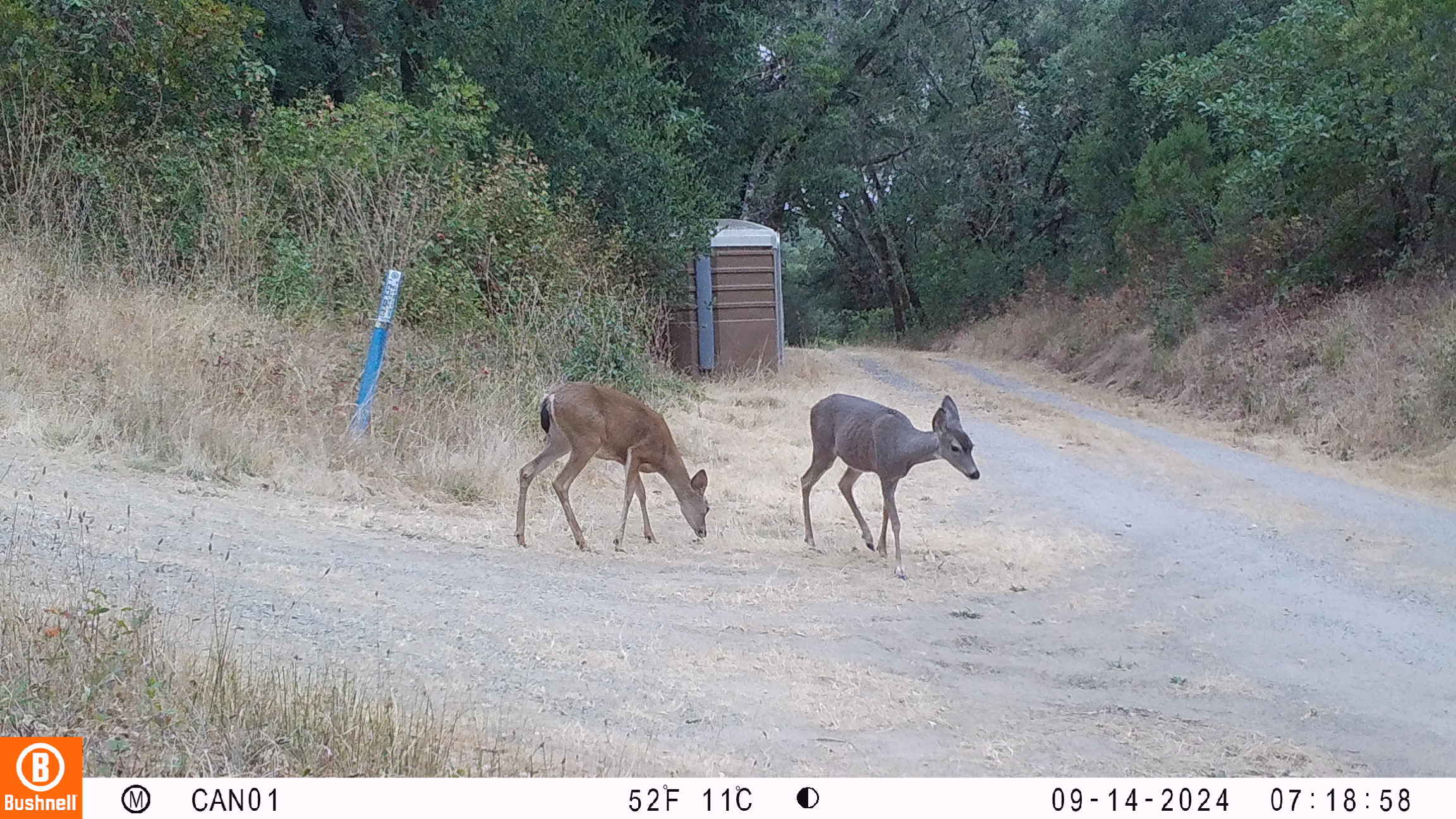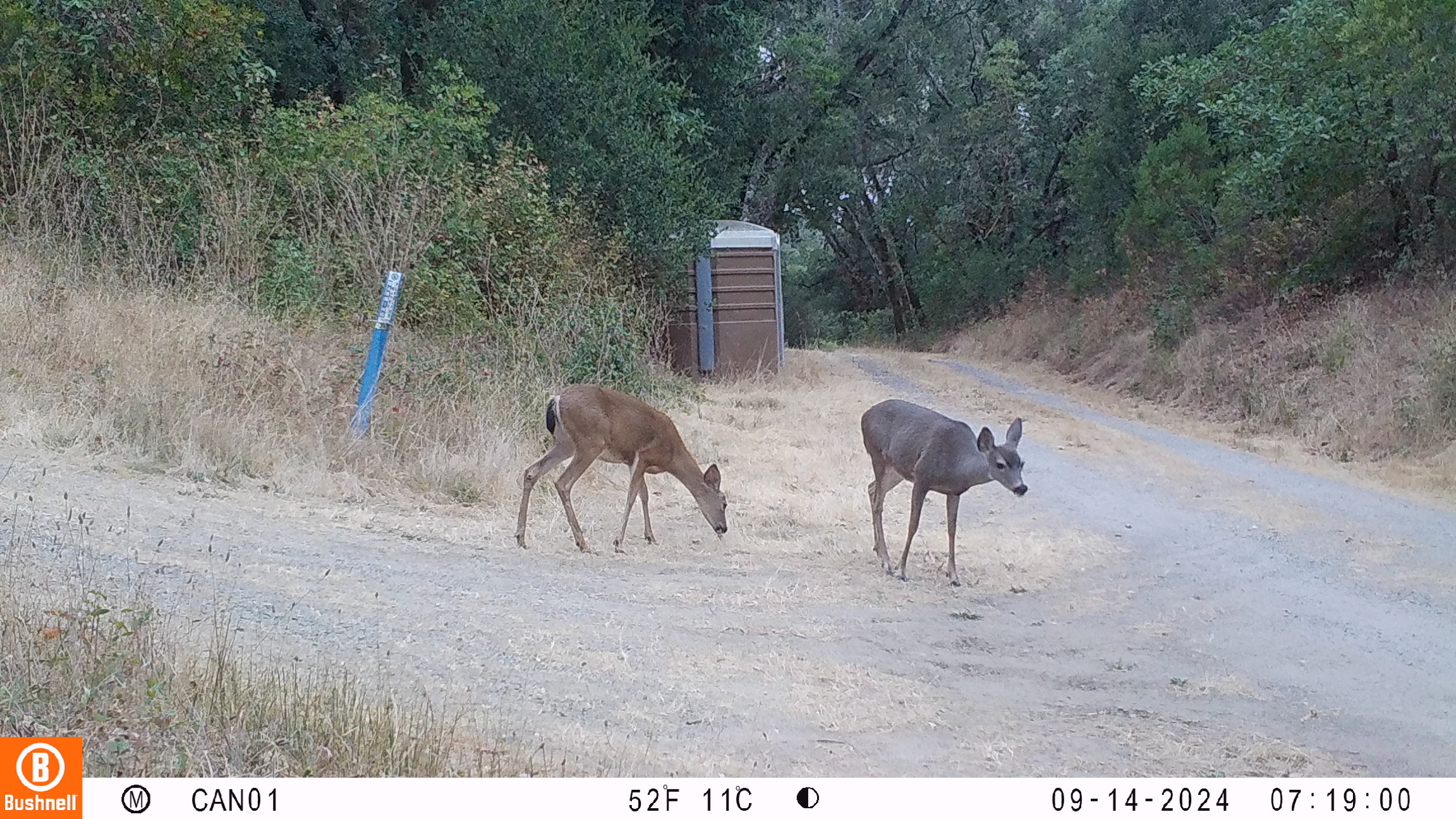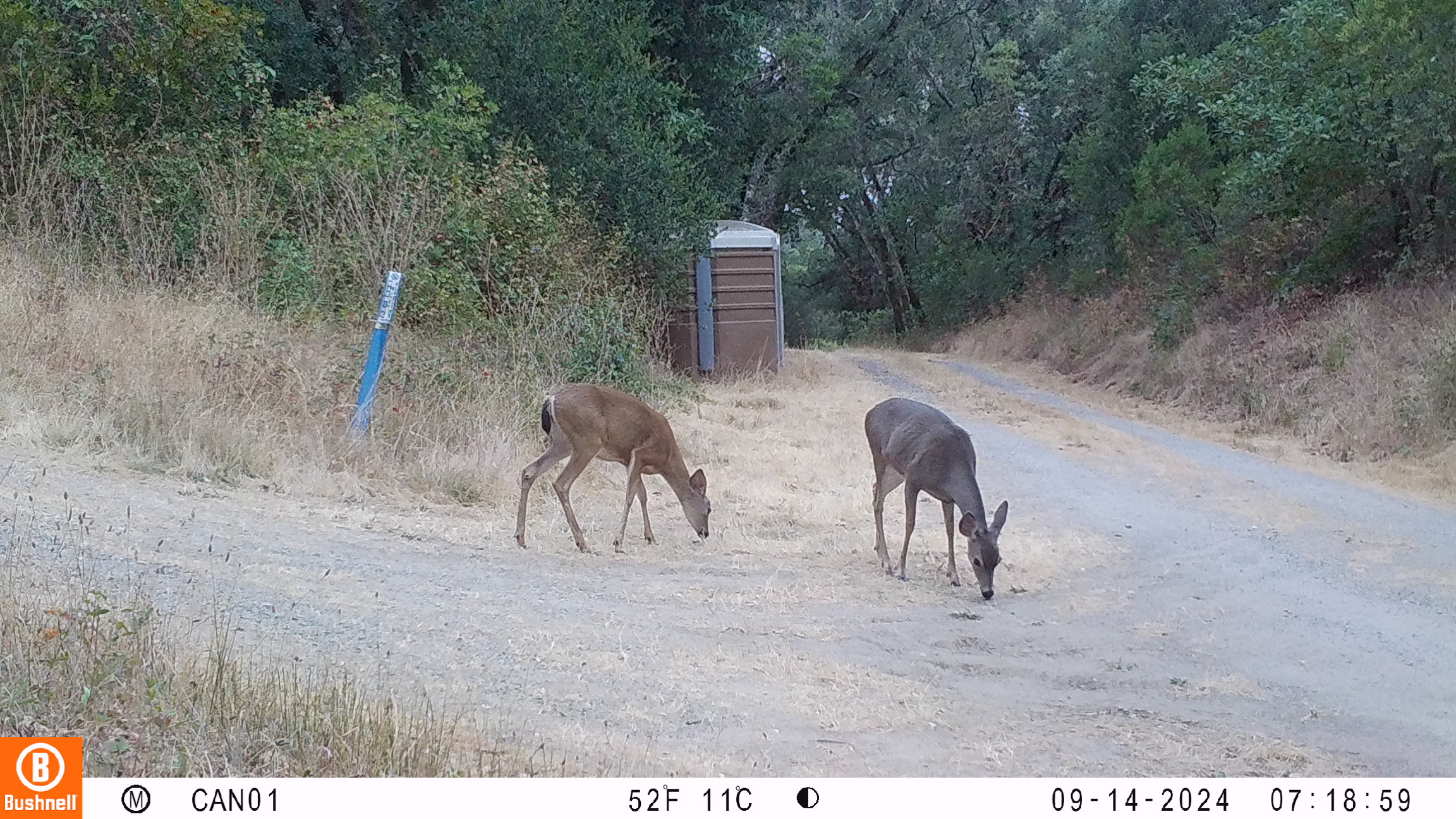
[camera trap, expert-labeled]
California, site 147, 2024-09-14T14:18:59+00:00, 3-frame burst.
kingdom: Animalia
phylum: Chordata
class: Mammalia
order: Artiodactyla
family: Cervidae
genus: Odocoileus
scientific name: Odocoileus hemionus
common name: mule deer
Mule deer (Odocoileus hemionus).